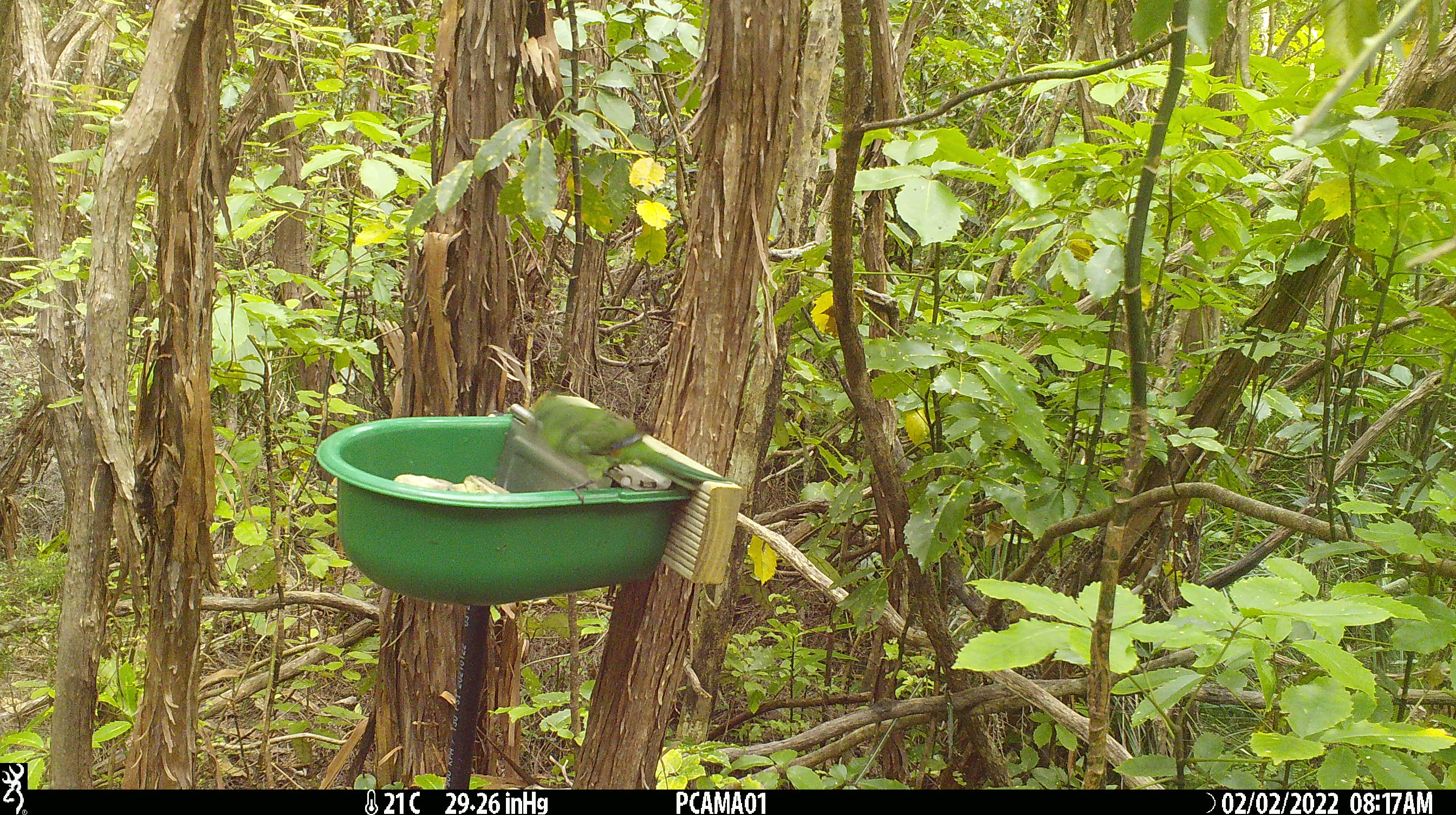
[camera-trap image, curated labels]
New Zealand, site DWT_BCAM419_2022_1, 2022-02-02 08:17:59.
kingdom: Animalia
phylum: Chordata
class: Aves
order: Psittaciformes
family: Psittaculidae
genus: Cyanoramphus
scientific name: Cyanoramphus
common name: parakeet